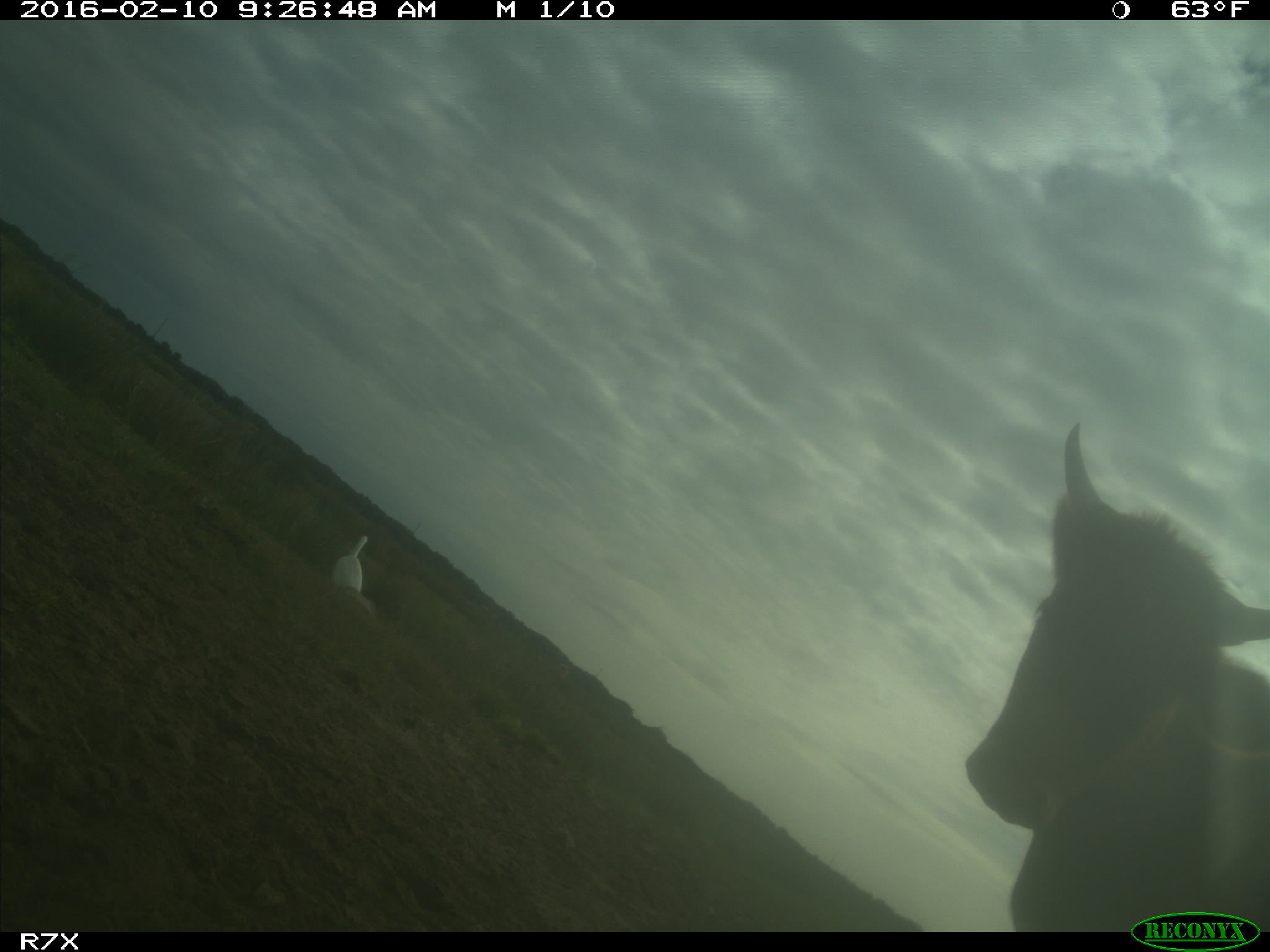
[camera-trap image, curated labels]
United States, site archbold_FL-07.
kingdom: Animalia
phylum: Chordata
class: Mammalia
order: Artiodactyla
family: Bovidae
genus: Bos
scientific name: Bos taurus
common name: domestic cow